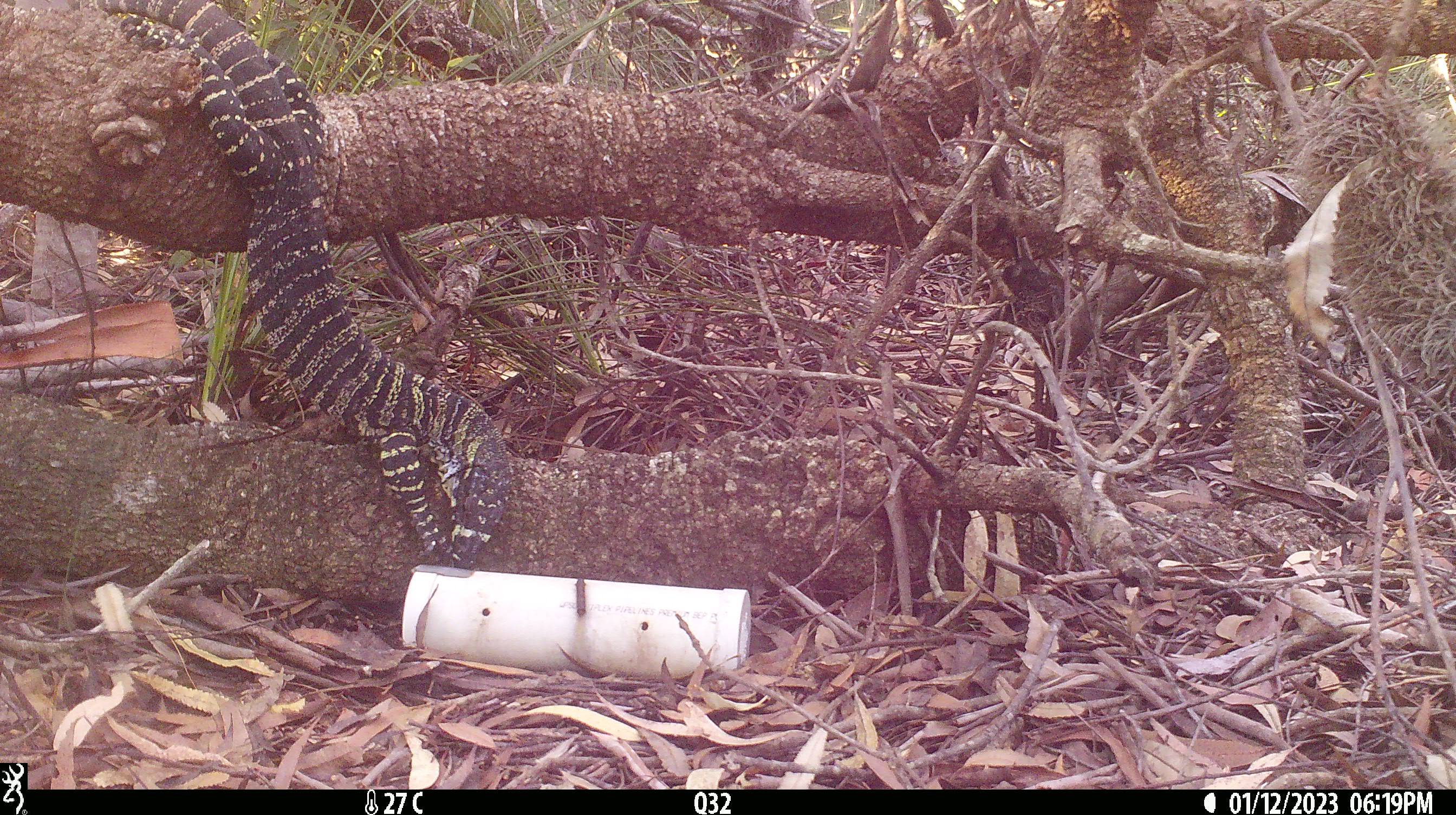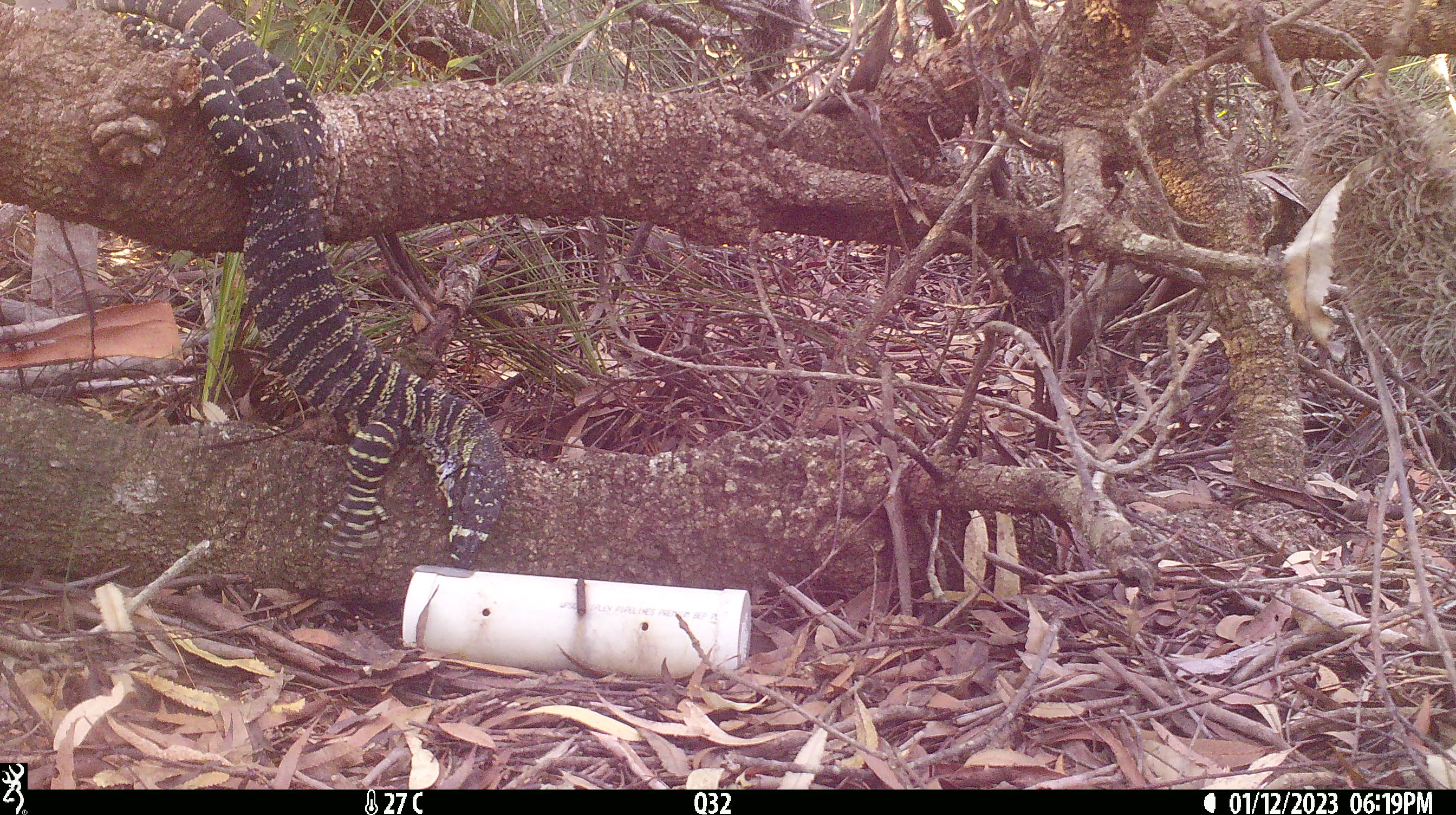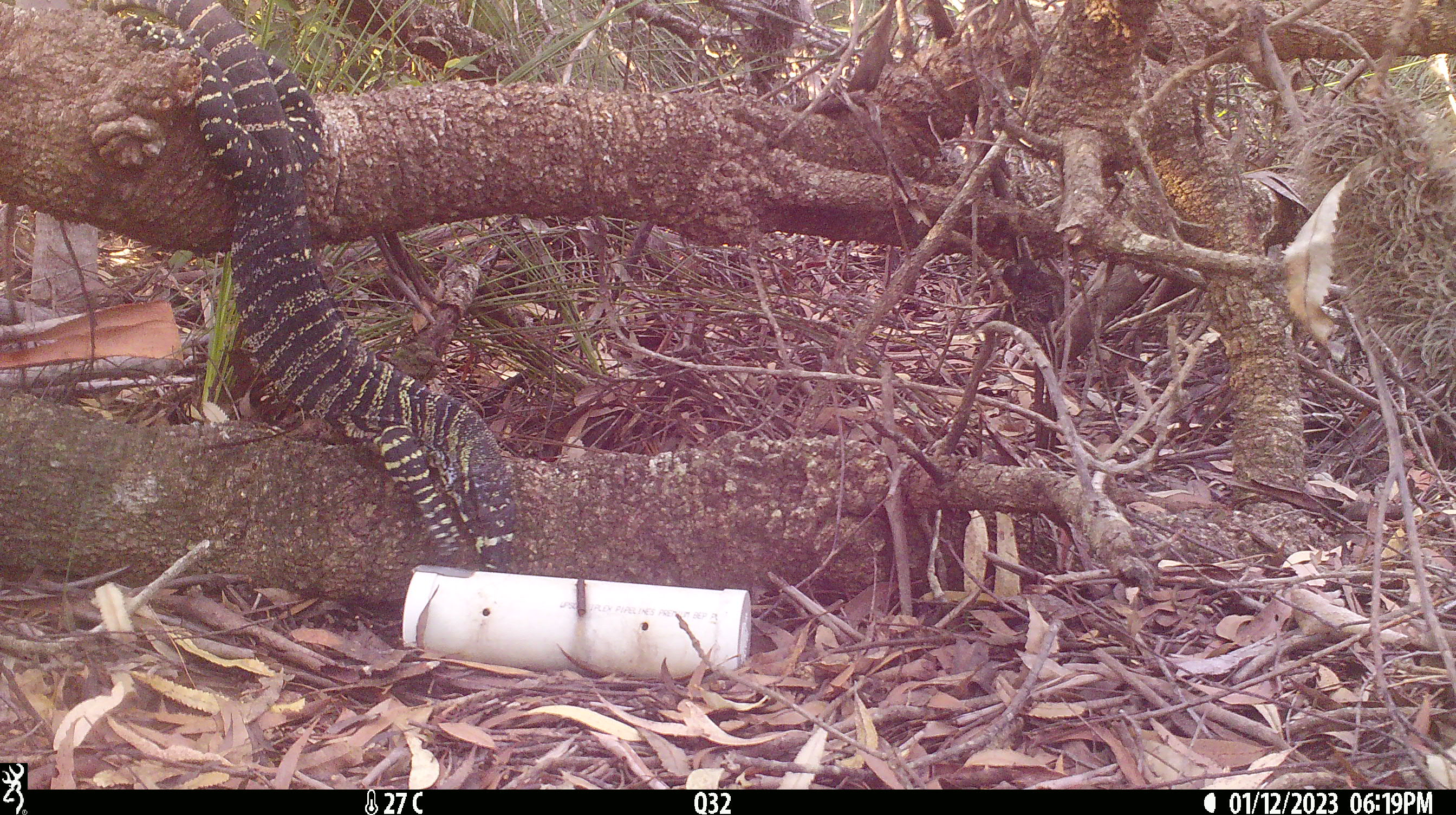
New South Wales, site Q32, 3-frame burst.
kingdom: Animalia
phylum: Chordata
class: Reptilia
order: Squamata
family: Varanidae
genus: Varanus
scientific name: Varanus varius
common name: lace monitor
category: goanna